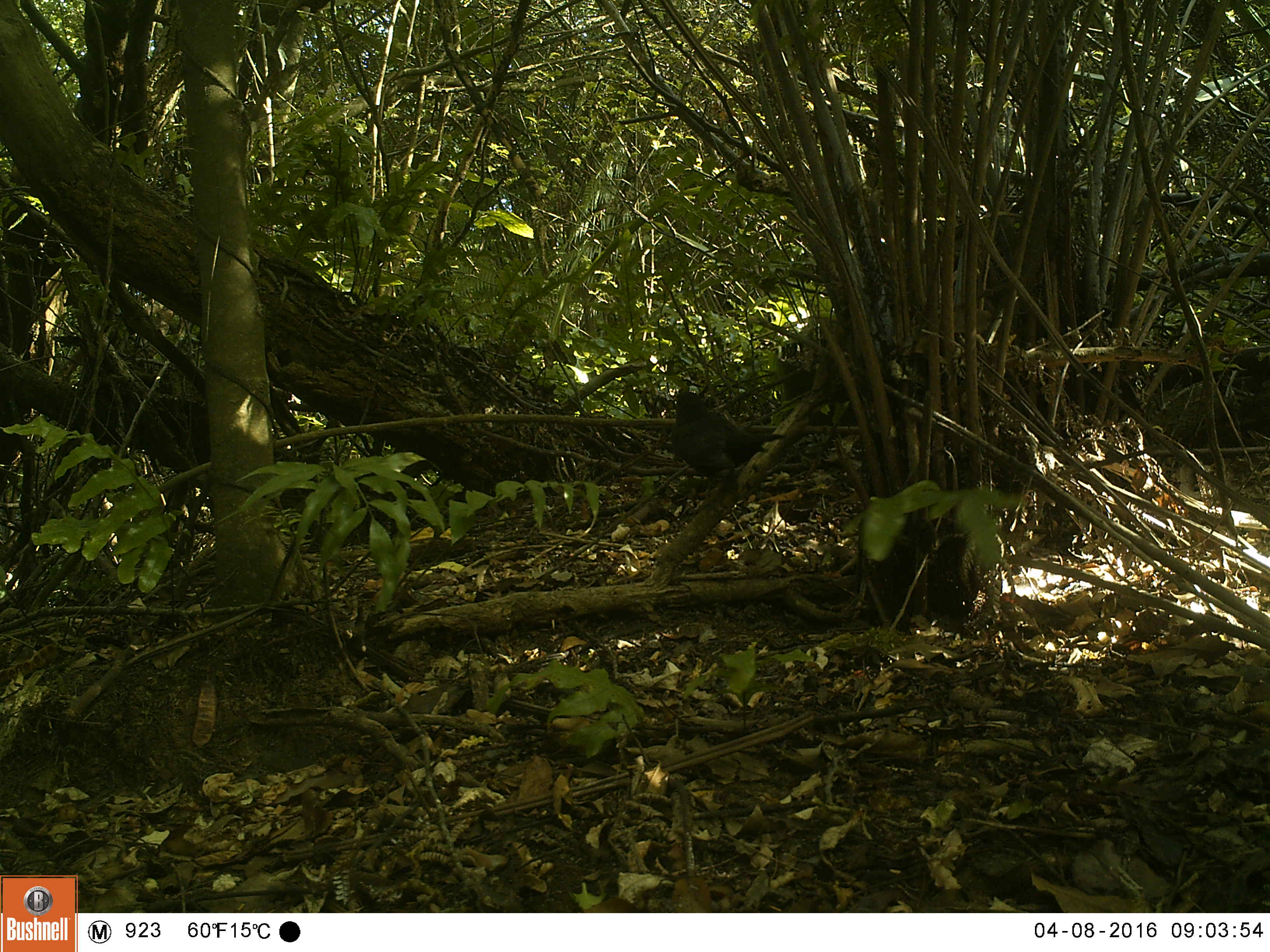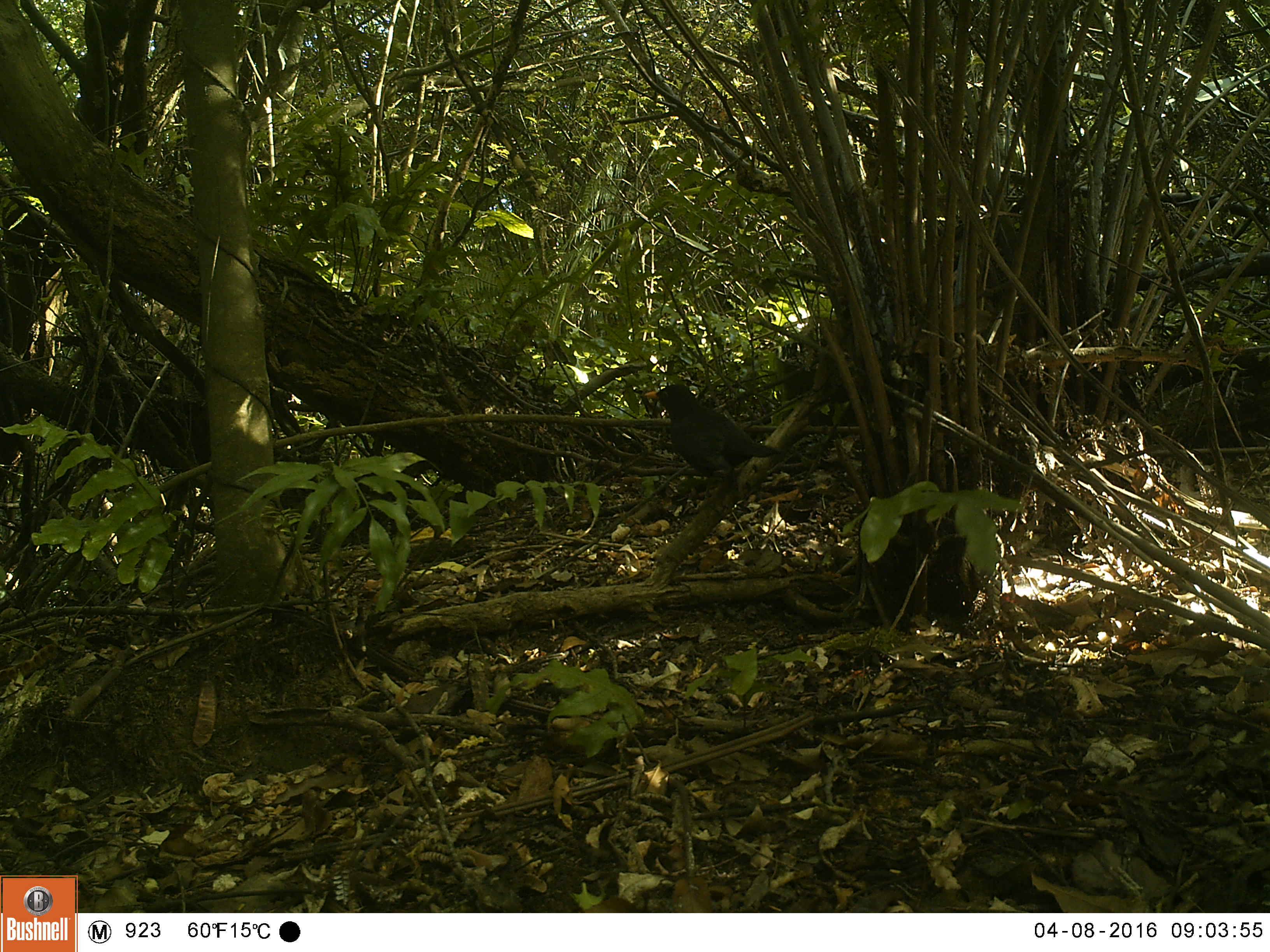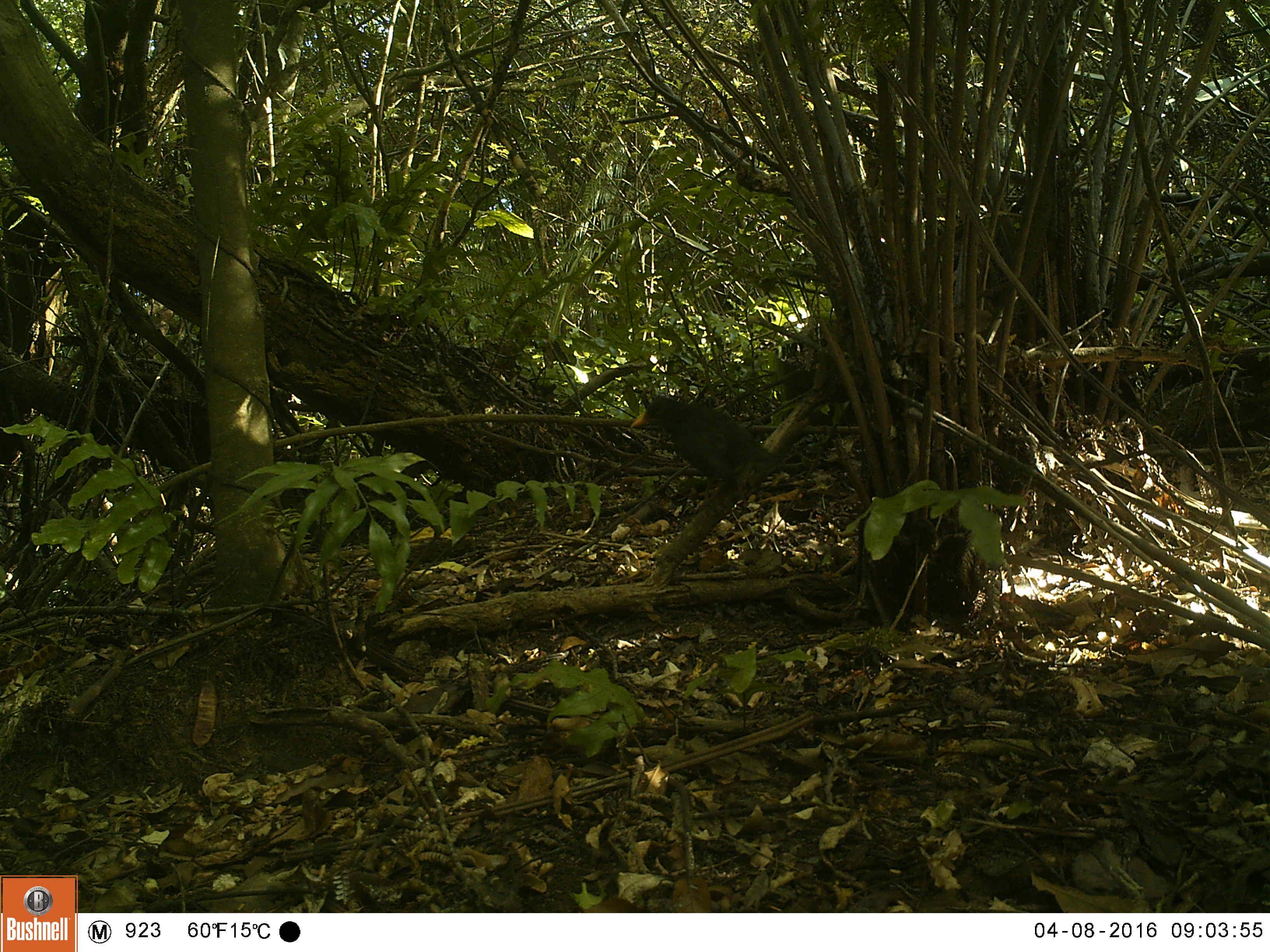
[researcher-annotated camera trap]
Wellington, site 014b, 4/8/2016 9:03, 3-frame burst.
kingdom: Animalia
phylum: Chordata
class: Aves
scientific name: Aves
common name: bird